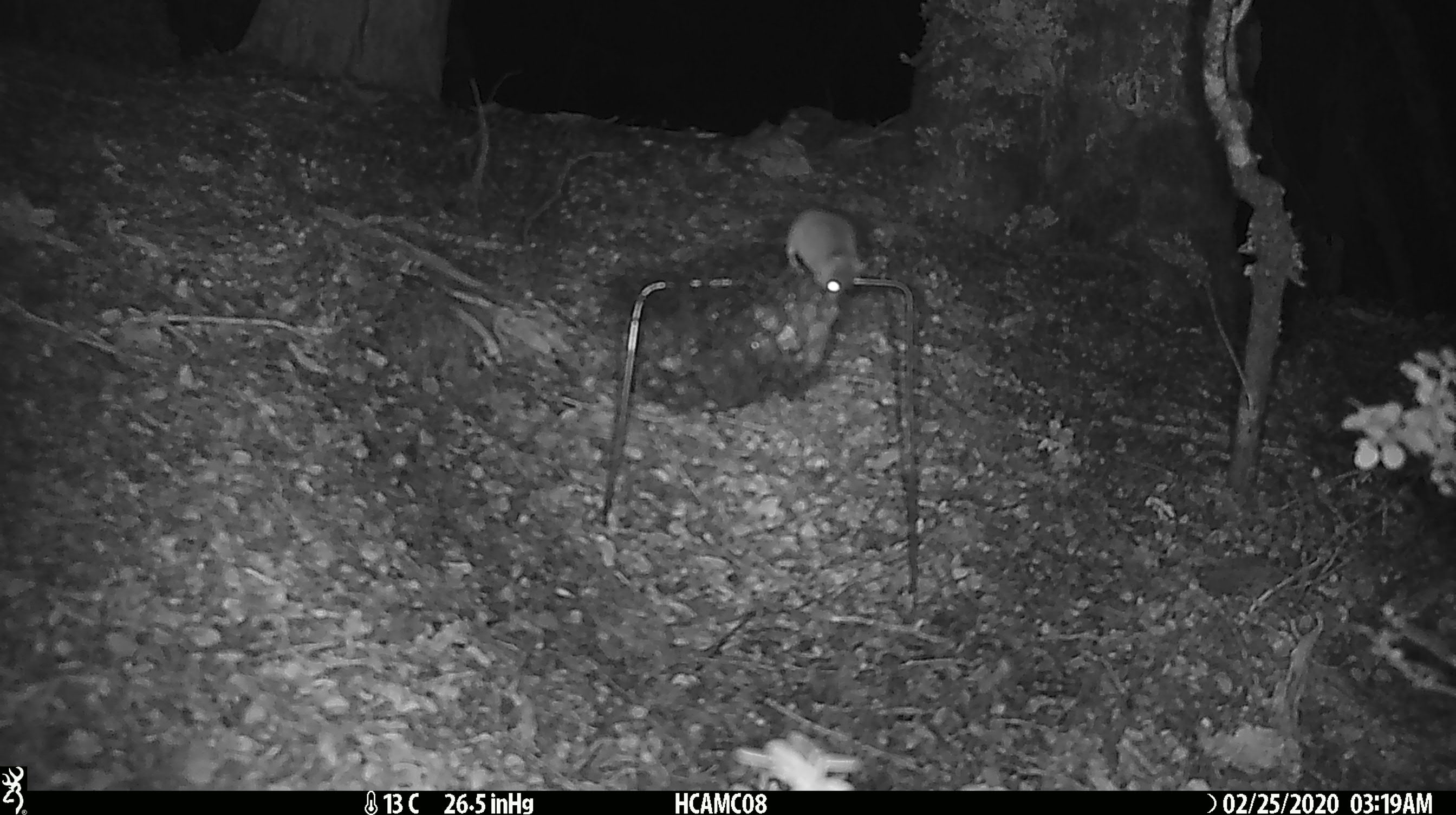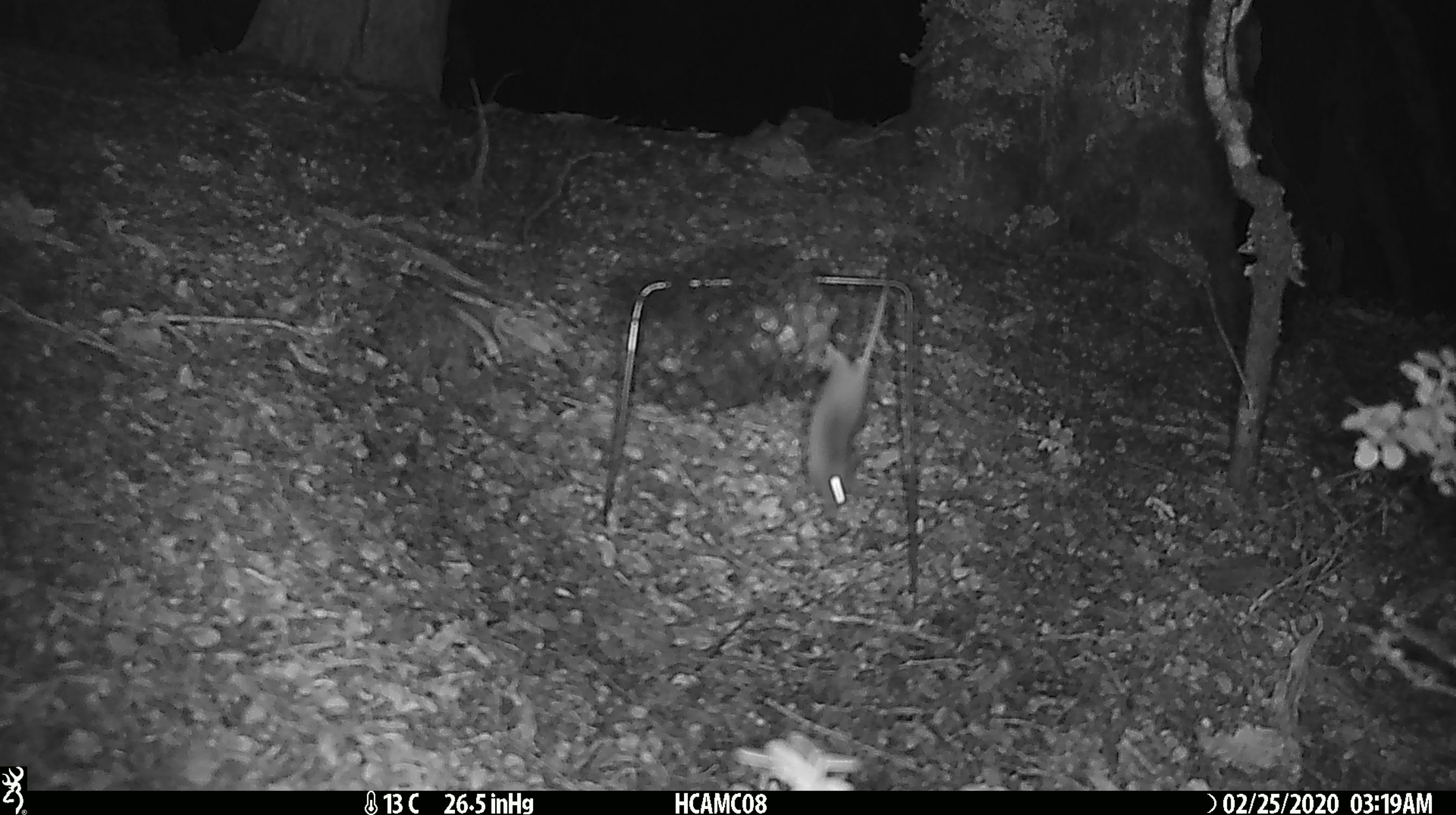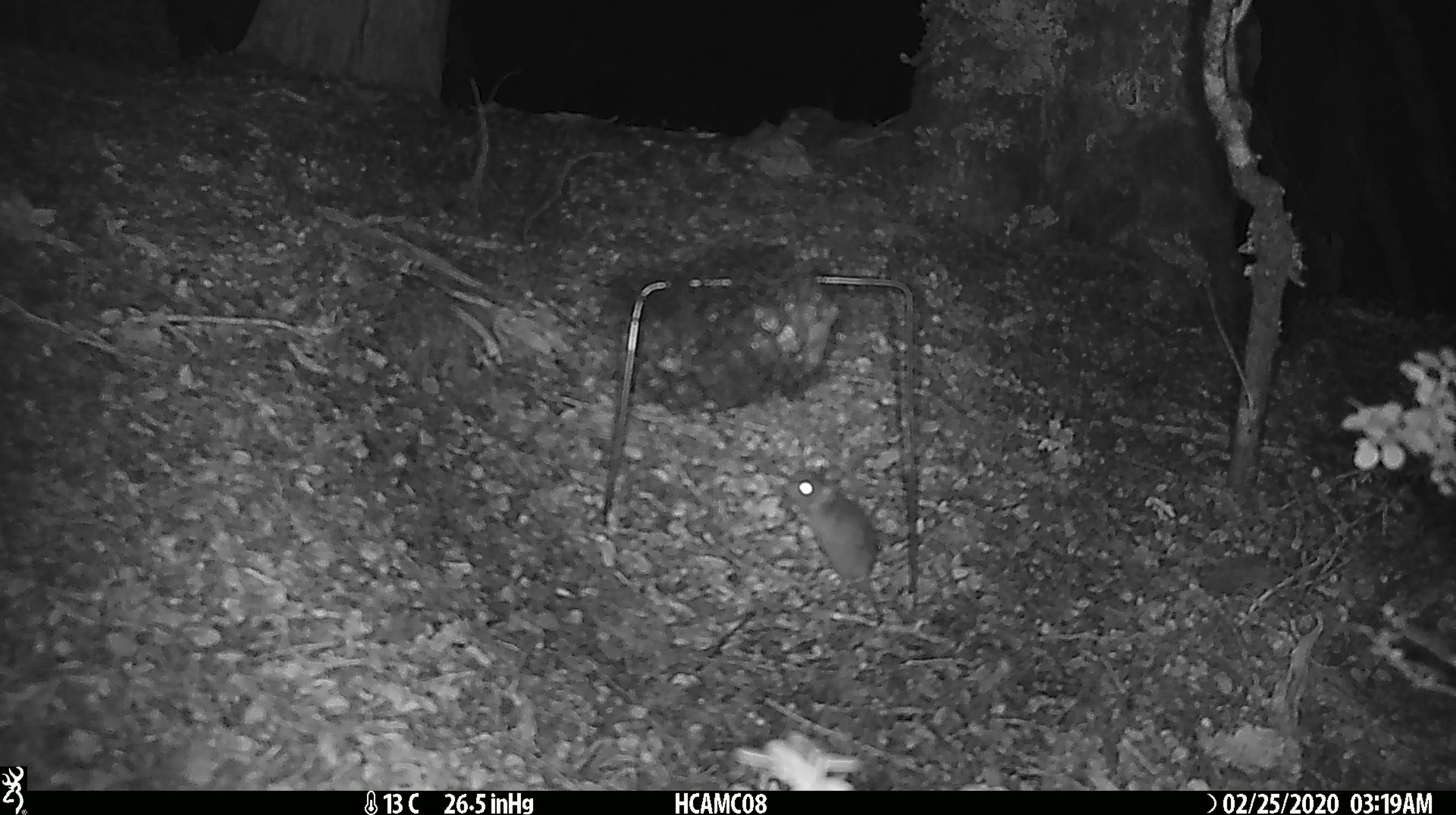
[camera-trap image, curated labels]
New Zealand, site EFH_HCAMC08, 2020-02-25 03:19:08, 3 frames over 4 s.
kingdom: Animalia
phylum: Chordata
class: Mammalia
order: Rodentia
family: Muridae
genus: Mus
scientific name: Mus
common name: mouse